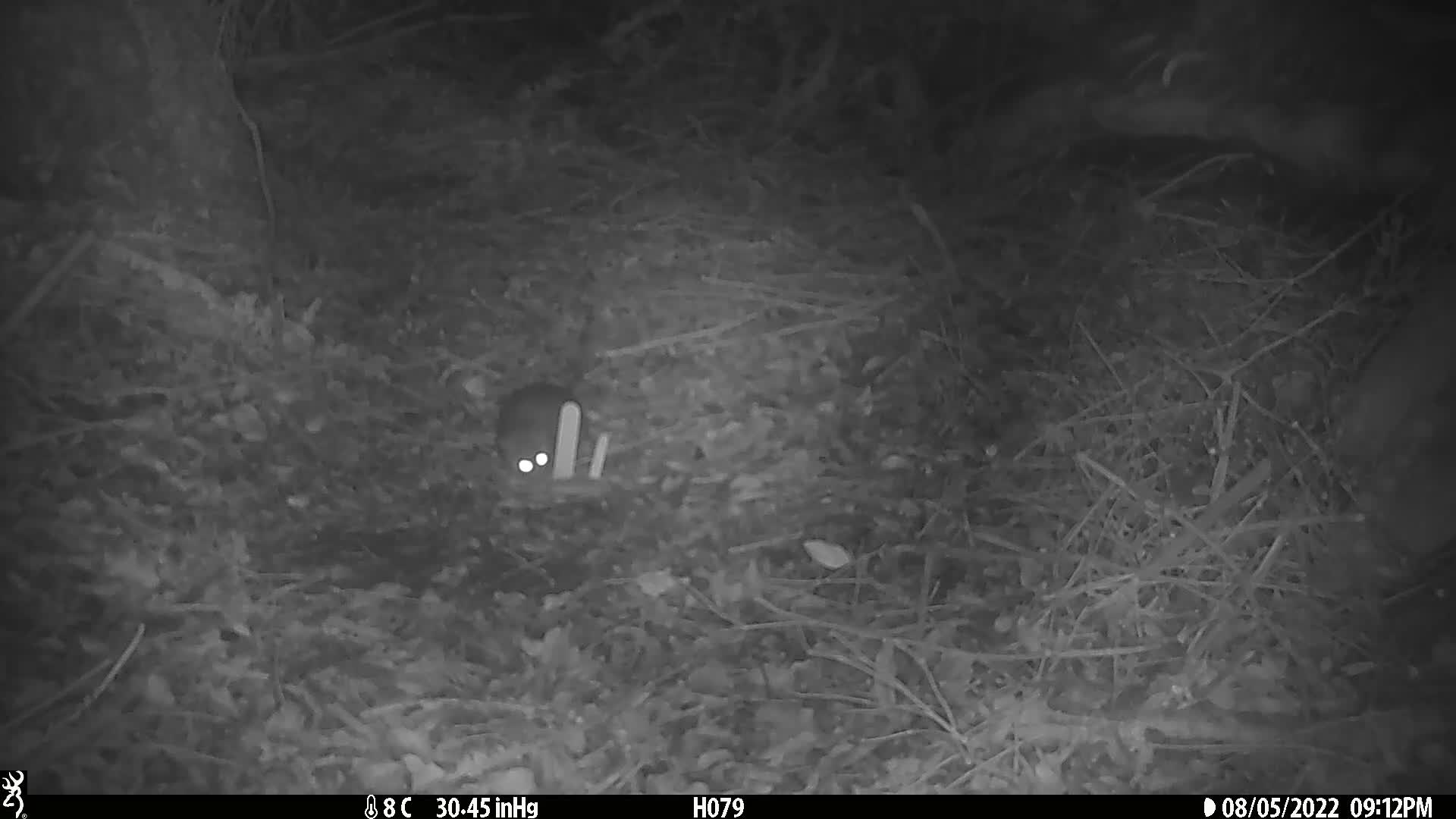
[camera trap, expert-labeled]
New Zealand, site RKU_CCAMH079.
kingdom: Animalia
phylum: Chordata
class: Mammalia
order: Rodentia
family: Muridae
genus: Rattus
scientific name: Rattus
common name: rat